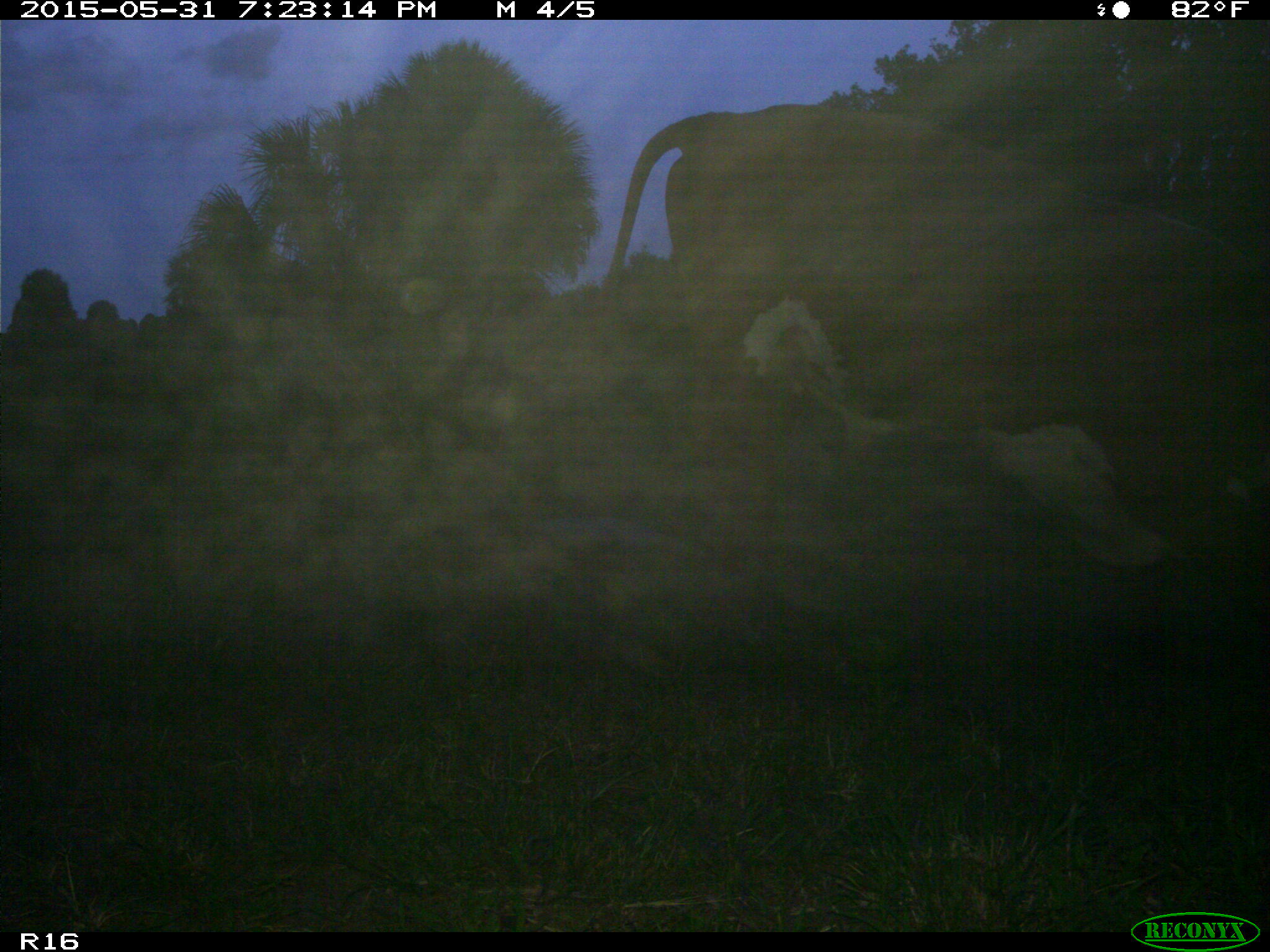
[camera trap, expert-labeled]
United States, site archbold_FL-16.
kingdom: Animalia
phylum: Chordata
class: Mammalia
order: Artiodactyla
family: Bovidae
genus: Bos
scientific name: Bos taurus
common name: domestic cow